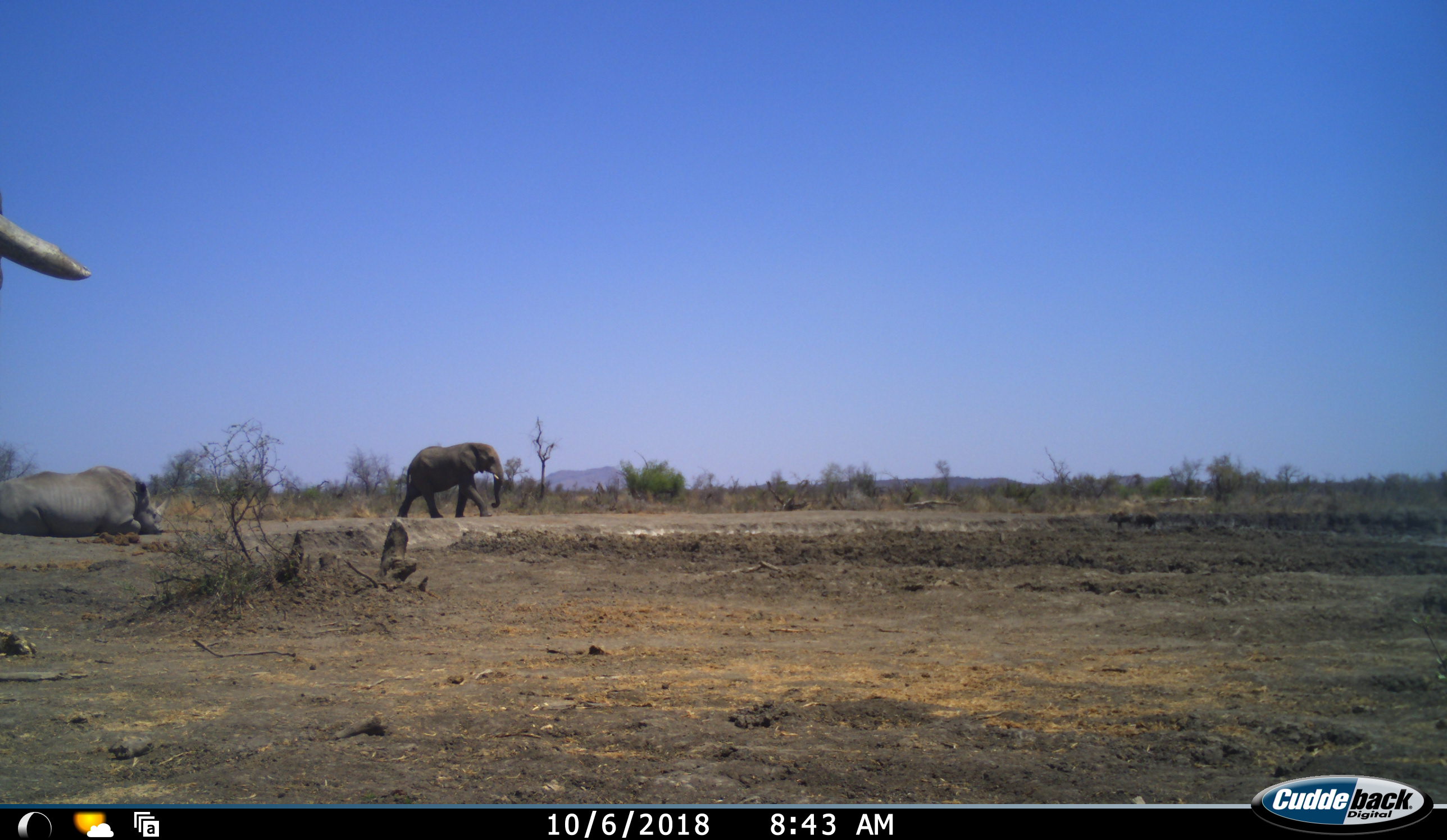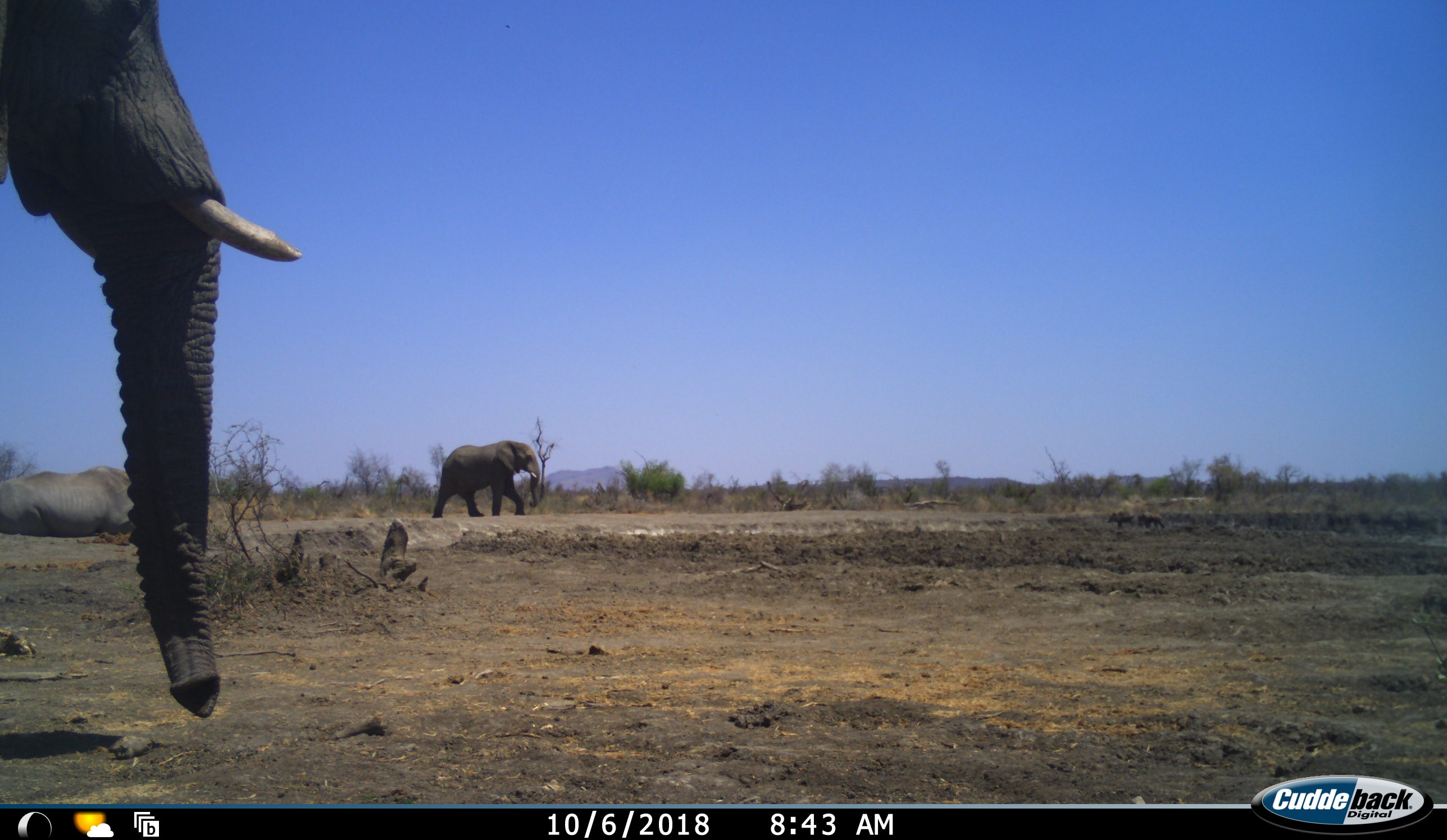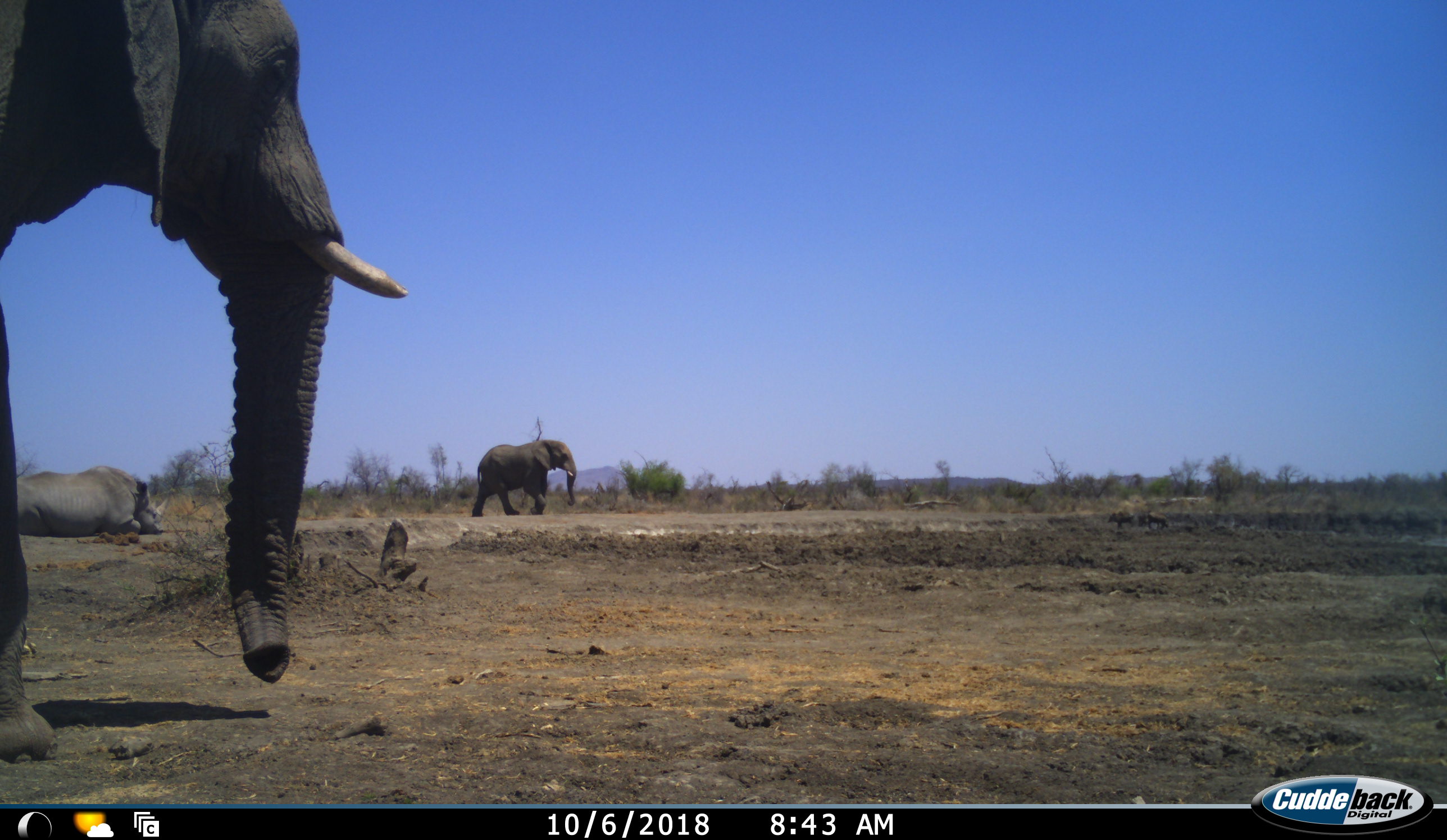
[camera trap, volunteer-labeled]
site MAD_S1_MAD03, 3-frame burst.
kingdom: Animalia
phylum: Chordata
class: Mammalia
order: Proboscidea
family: Elephantidae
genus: Loxodonta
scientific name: Loxodonta africana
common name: african bush elephant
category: elephant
Elephant (african bush elephant) (Loxodonta africana), count 2. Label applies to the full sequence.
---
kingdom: Animalia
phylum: Chordata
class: Mammalia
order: Perissodactyla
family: Rhinocerotidae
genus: Diceros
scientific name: Diceros bicornis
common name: black rhinoceros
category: rhinocerosblack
Rhinocerosblack (black rhinoceros) (Diceros bicornis), count 1. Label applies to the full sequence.